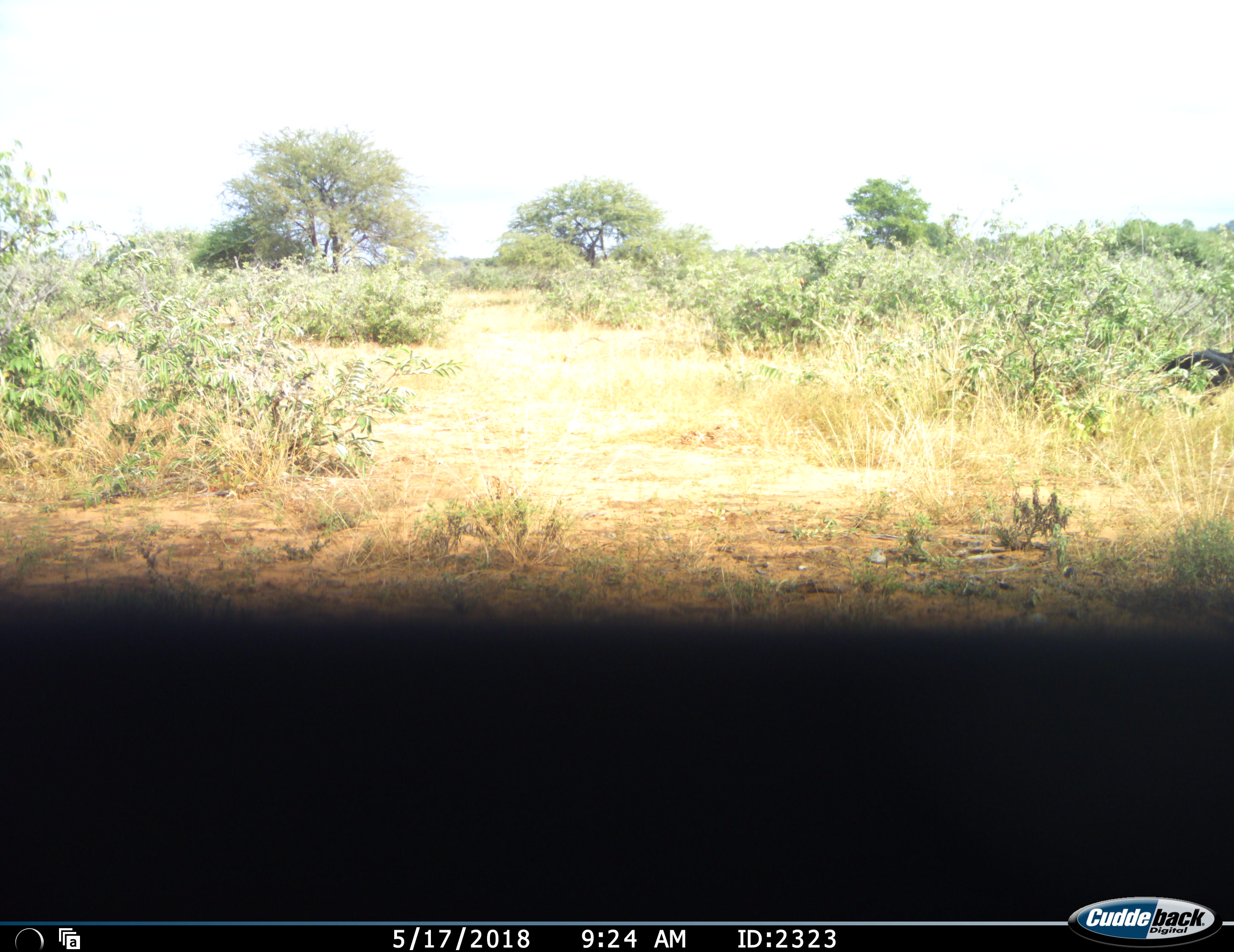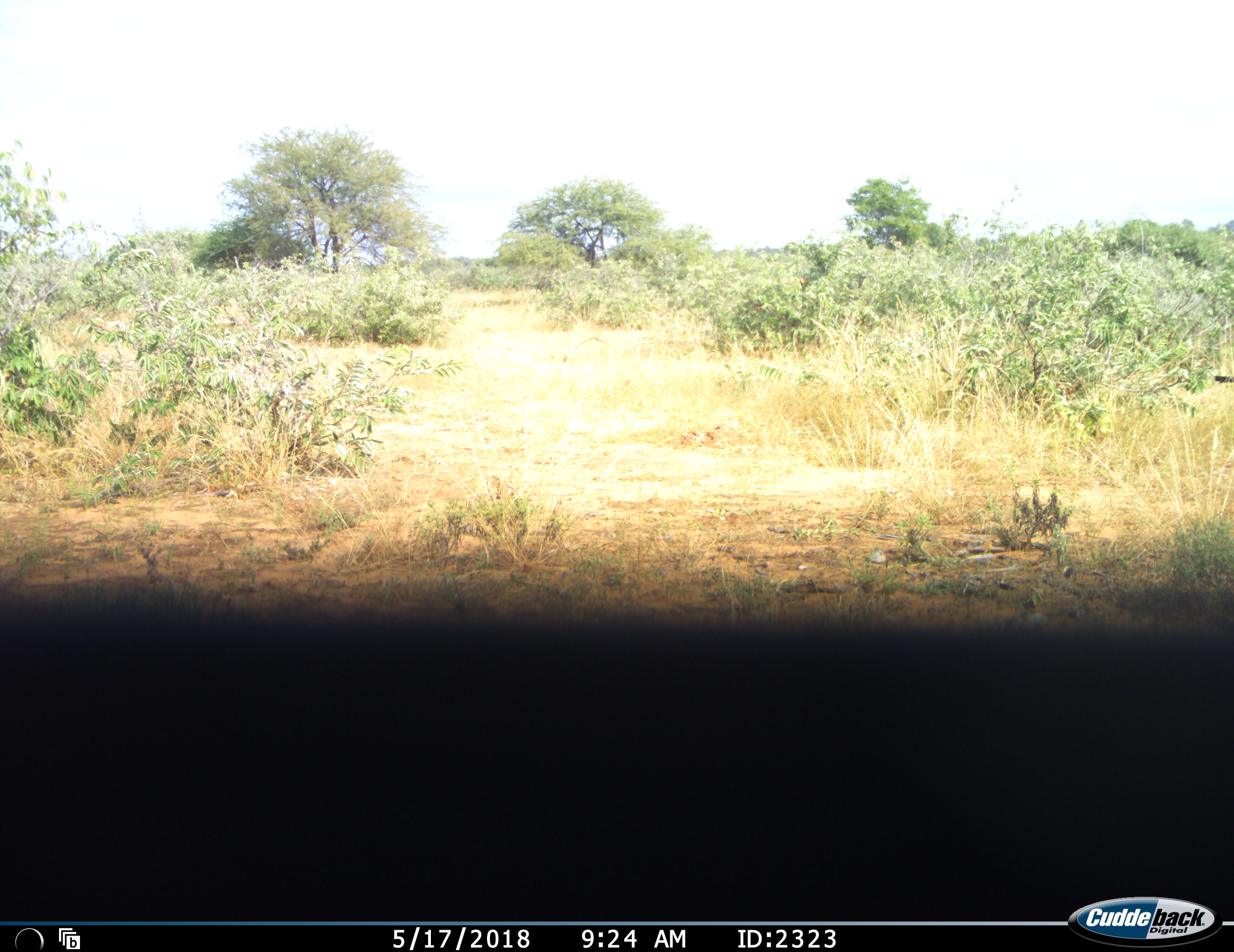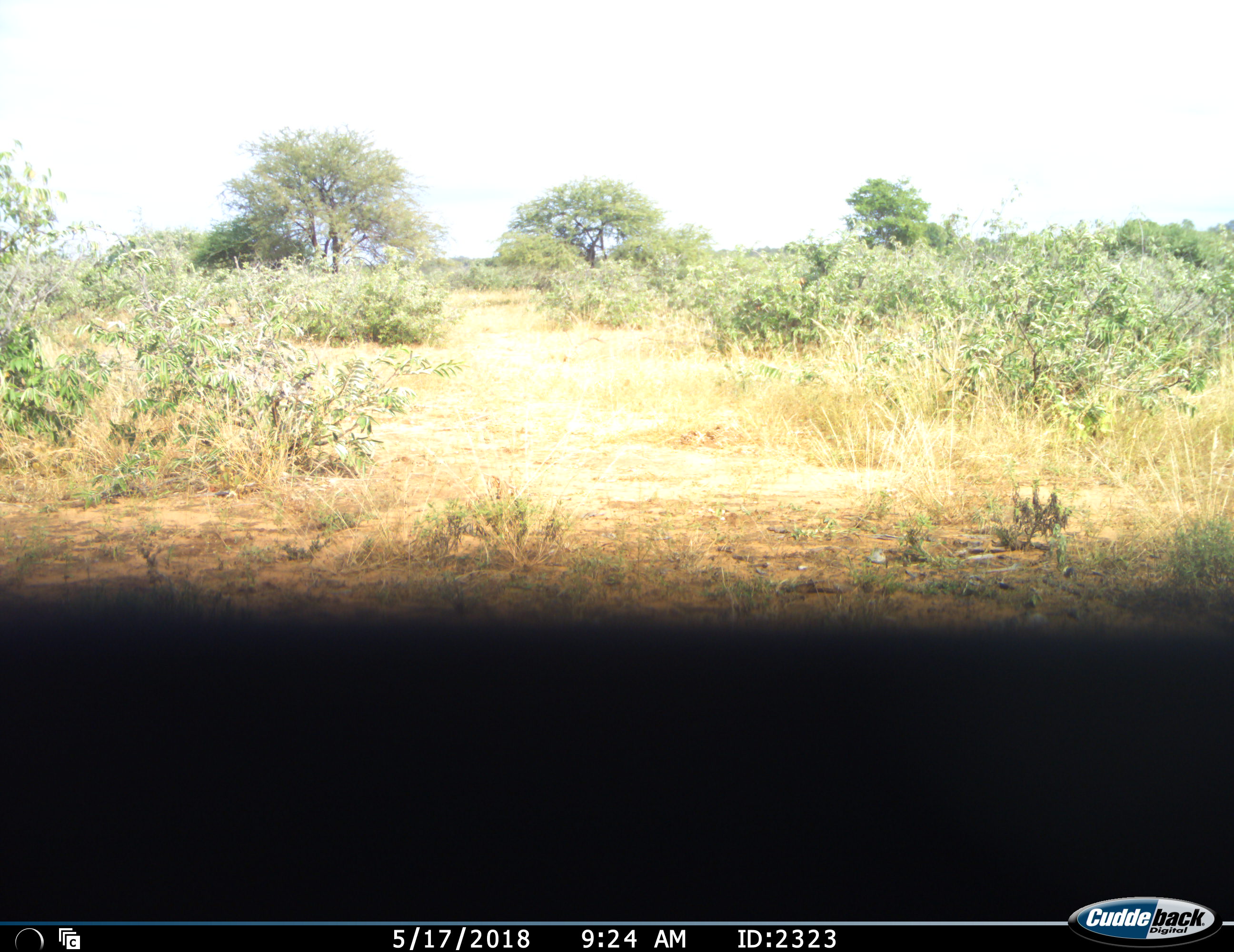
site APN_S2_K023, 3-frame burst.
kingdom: Animalia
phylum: Chordata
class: Aves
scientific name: Aves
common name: bird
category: birdother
Birdother (bird) (Aves), count 1. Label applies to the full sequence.